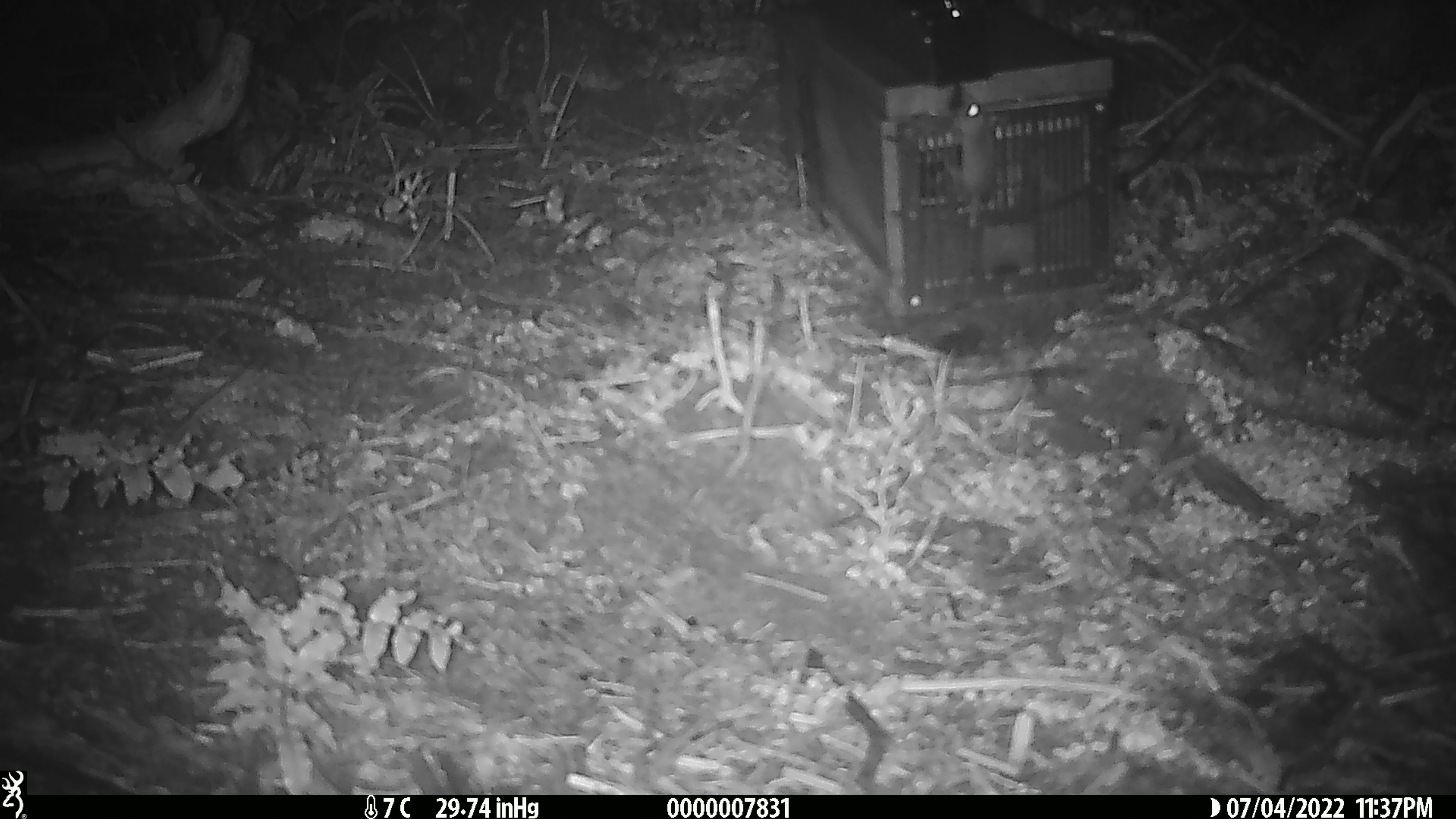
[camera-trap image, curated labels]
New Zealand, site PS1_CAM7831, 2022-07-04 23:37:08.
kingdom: Animalia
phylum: Chordata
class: Mammalia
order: Rodentia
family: Muridae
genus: Mus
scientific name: Mus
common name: mouse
Mouse (Mus).